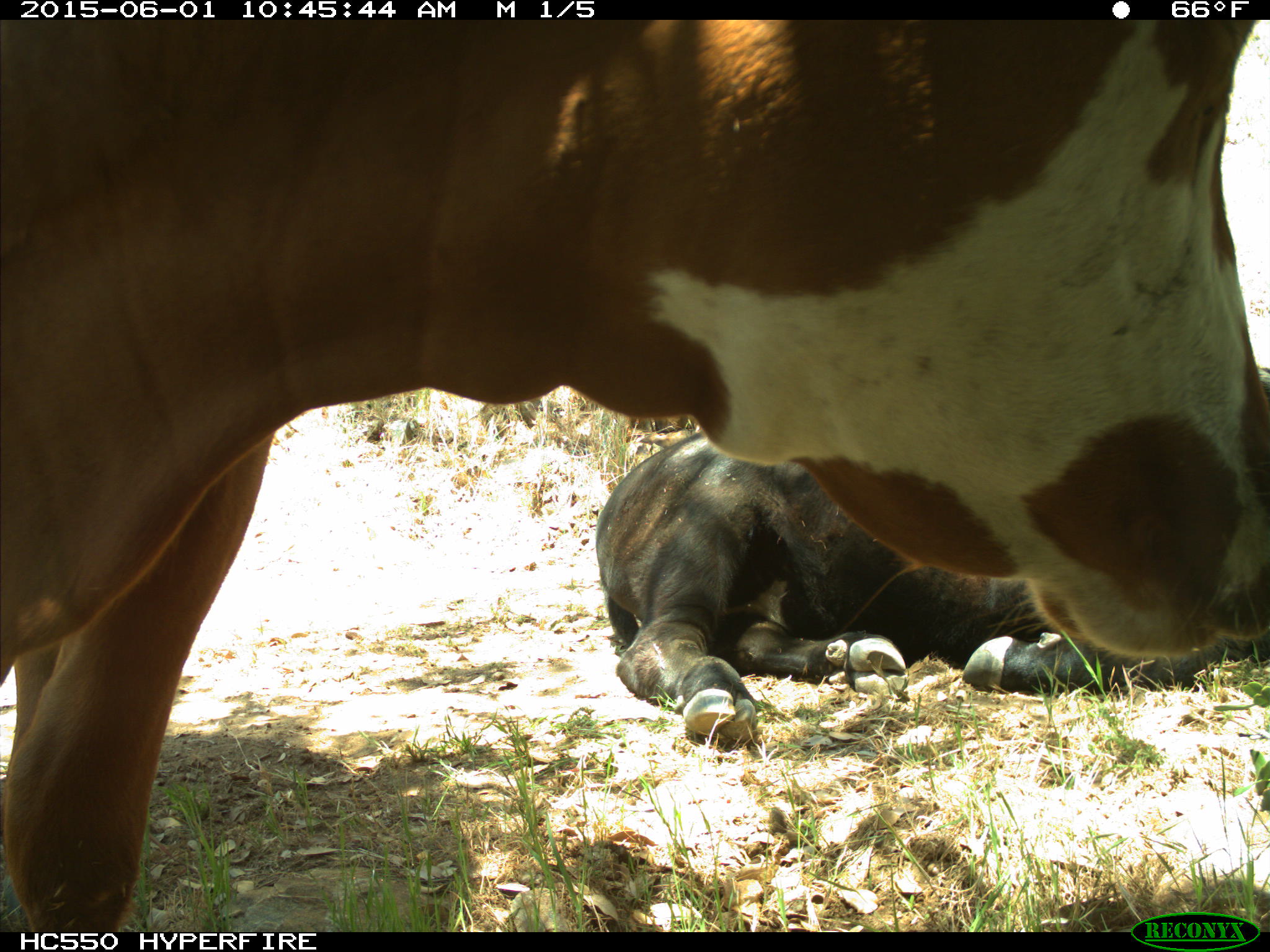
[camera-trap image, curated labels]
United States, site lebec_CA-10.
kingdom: Animalia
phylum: Chordata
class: Mammalia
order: Artiodactyla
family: Bovidae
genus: Bos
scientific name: Bos taurus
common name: domestic cow